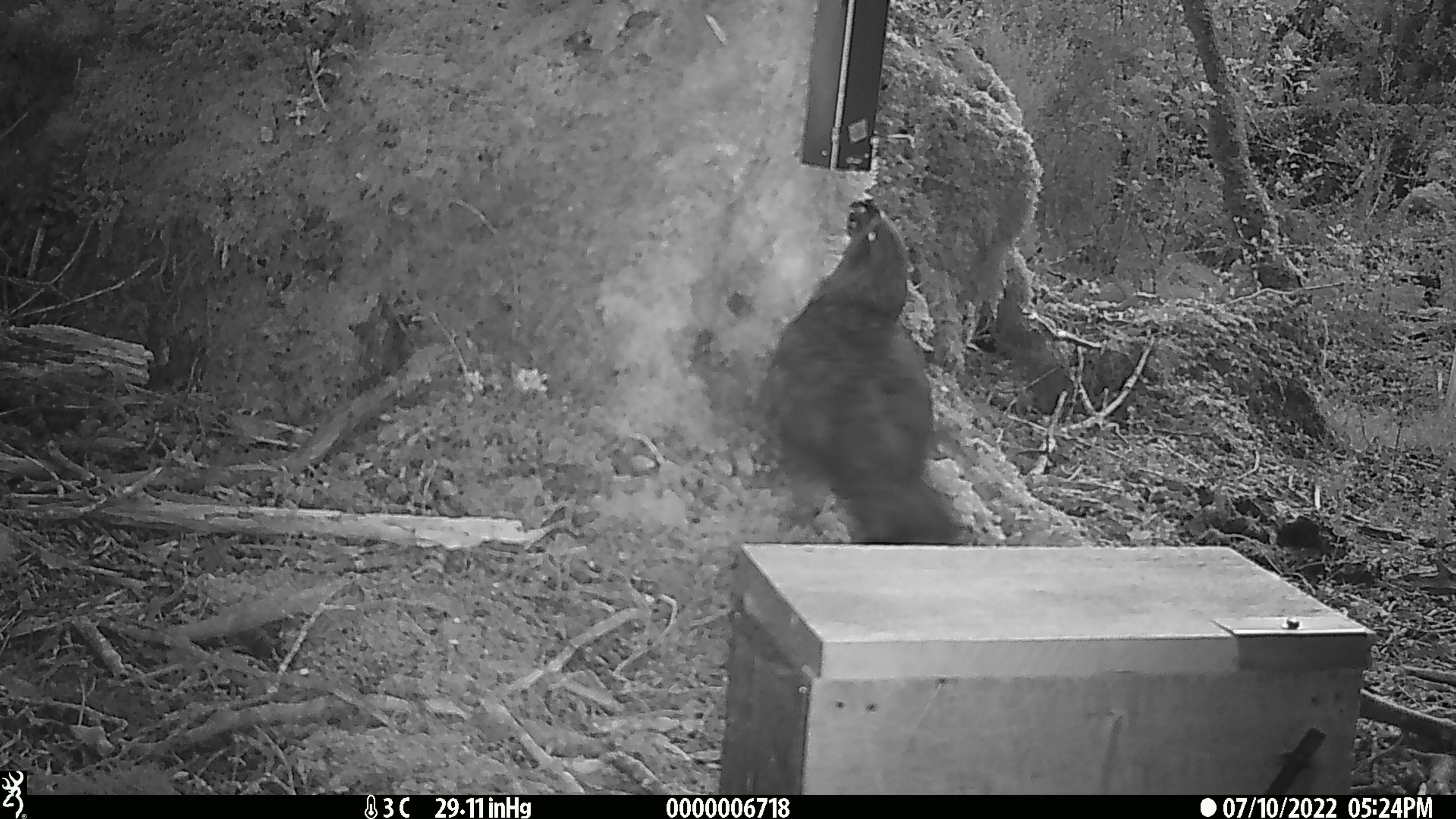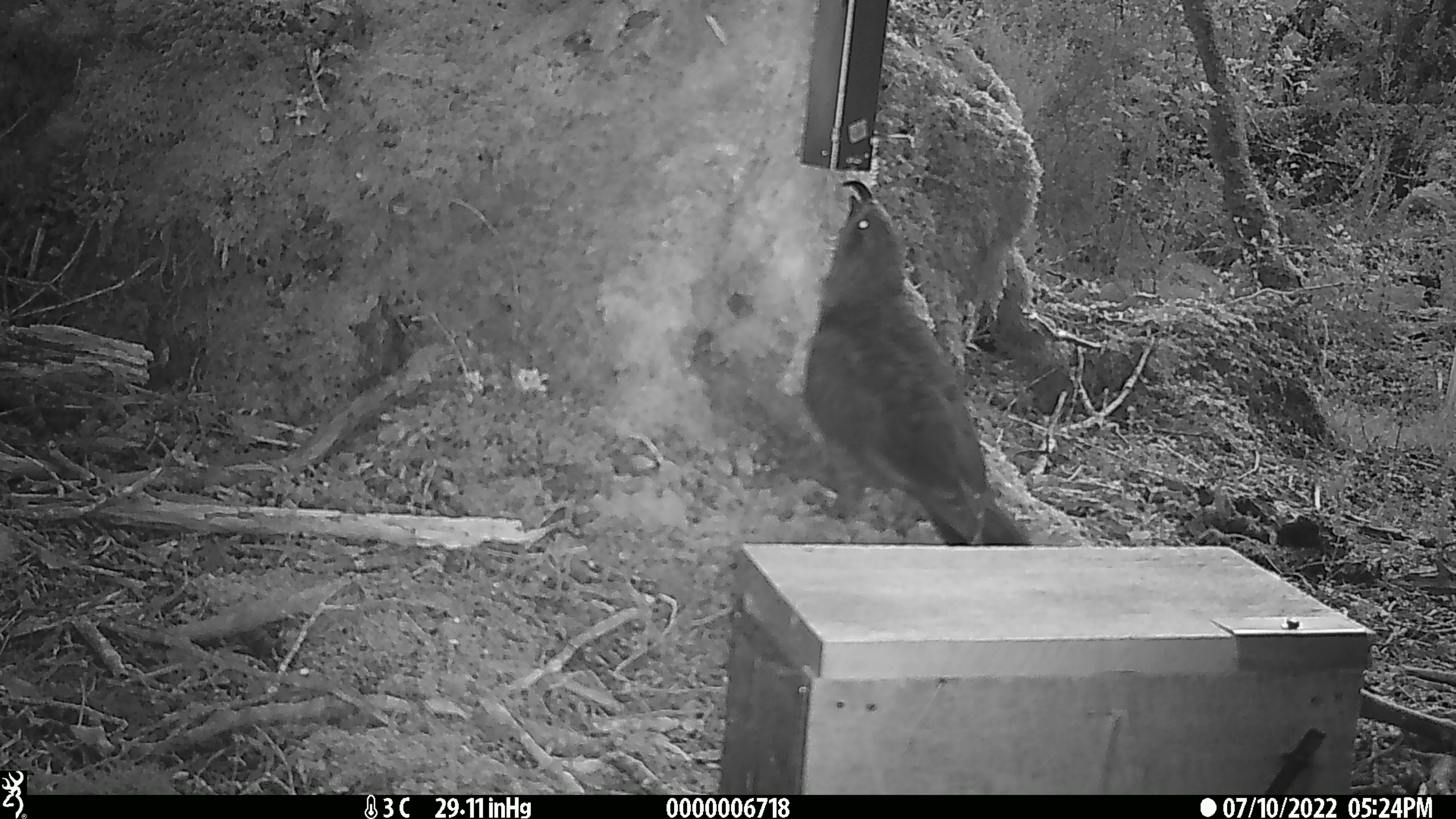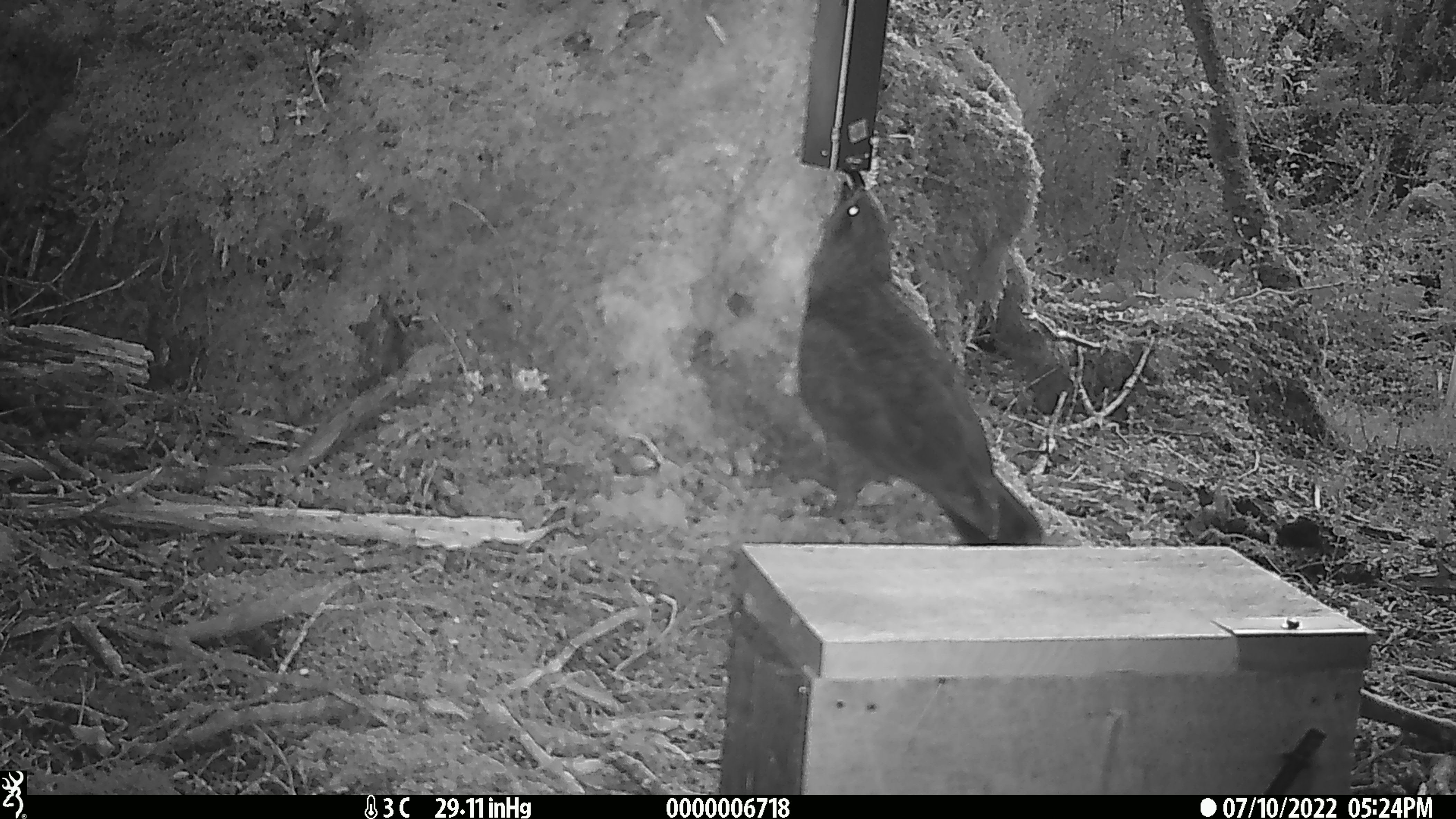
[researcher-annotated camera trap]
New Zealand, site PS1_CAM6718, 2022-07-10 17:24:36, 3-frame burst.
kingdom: Animalia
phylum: Chordata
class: Aves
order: Psittaciformes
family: Strigopidae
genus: Nestor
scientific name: Nestor notabilis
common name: kea